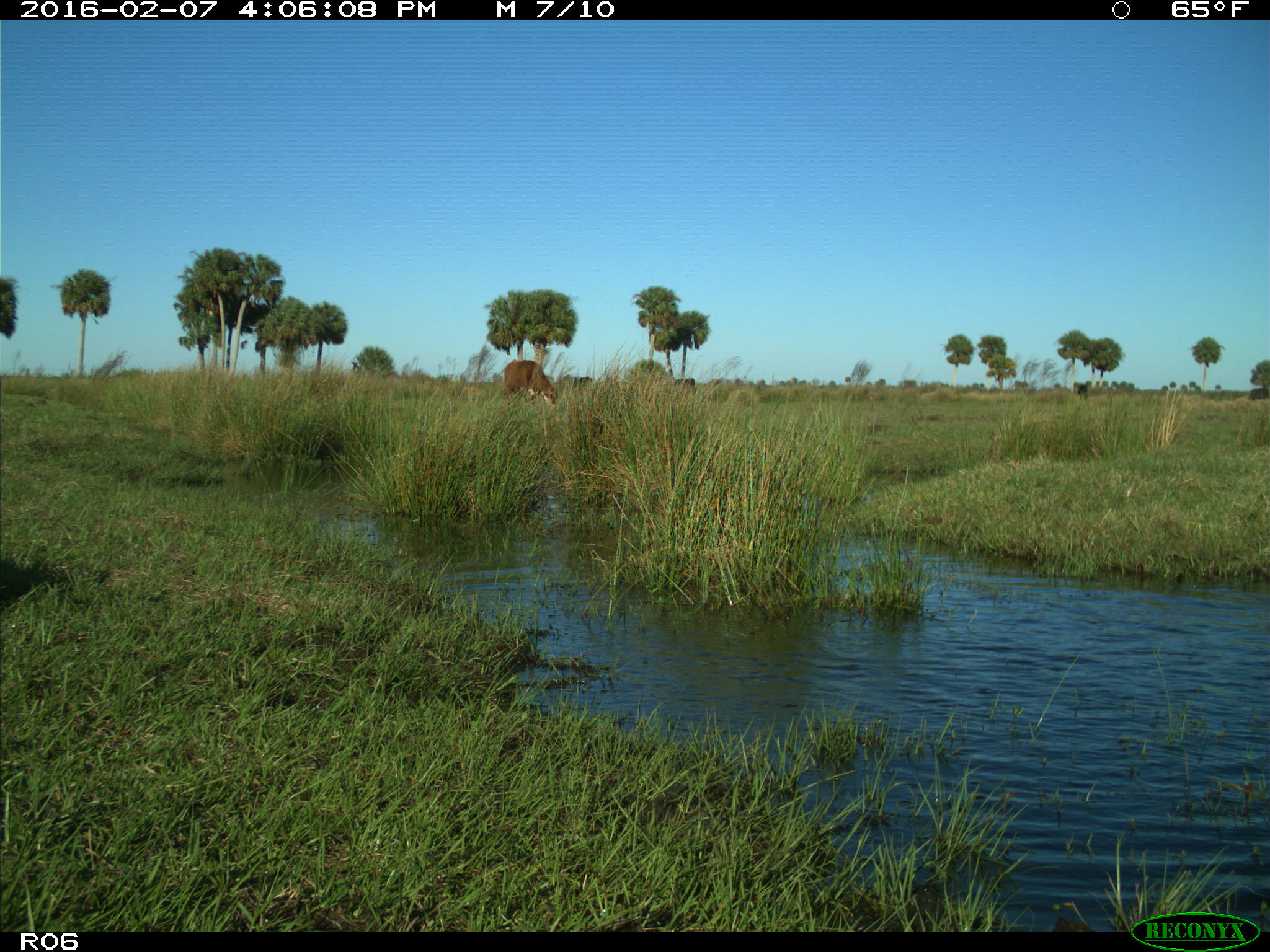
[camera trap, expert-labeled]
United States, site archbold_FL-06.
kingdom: Animalia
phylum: Chordata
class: Mammalia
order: Artiodactyla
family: Bovidae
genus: Bos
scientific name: Bos taurus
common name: domestic cow